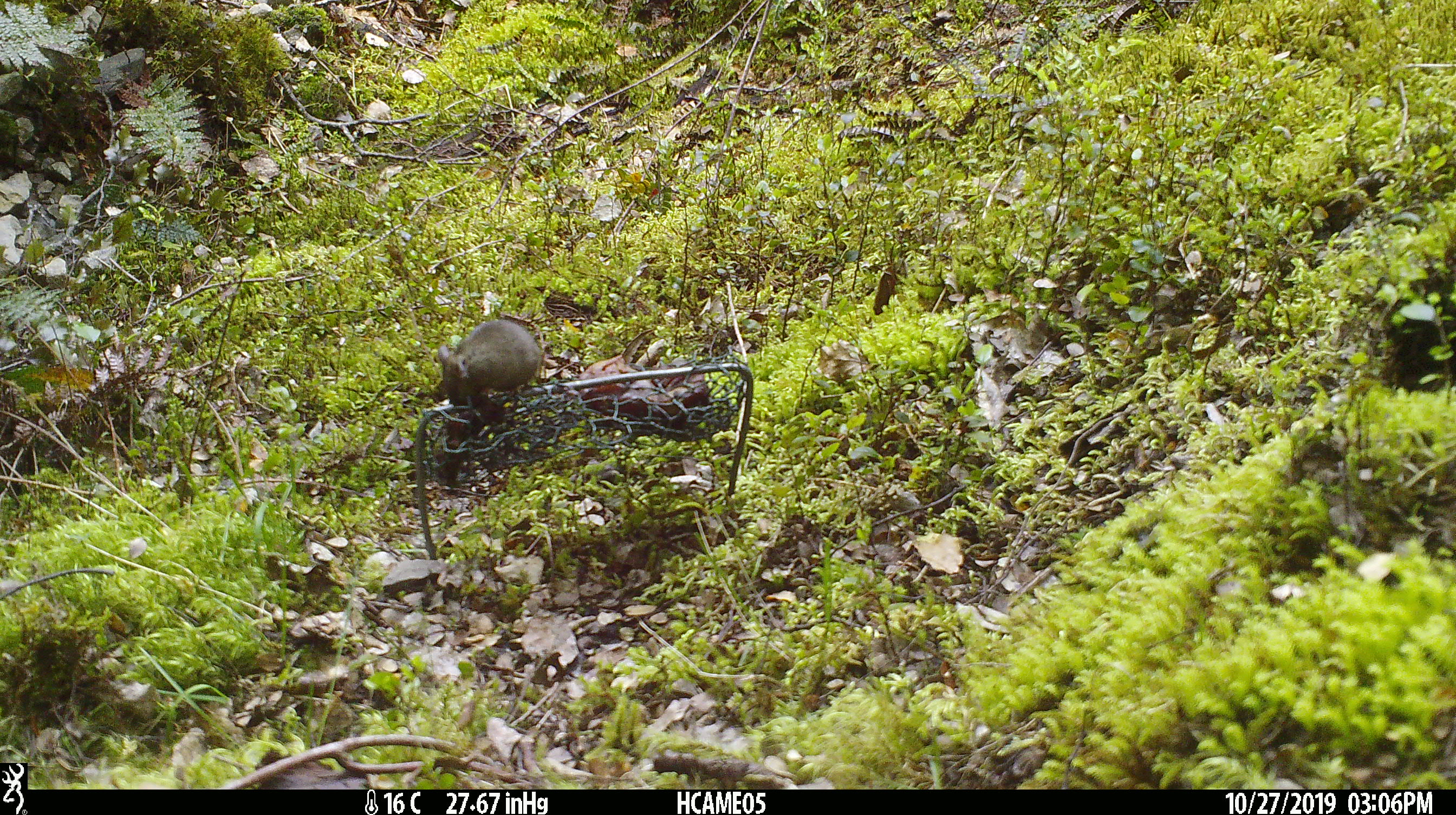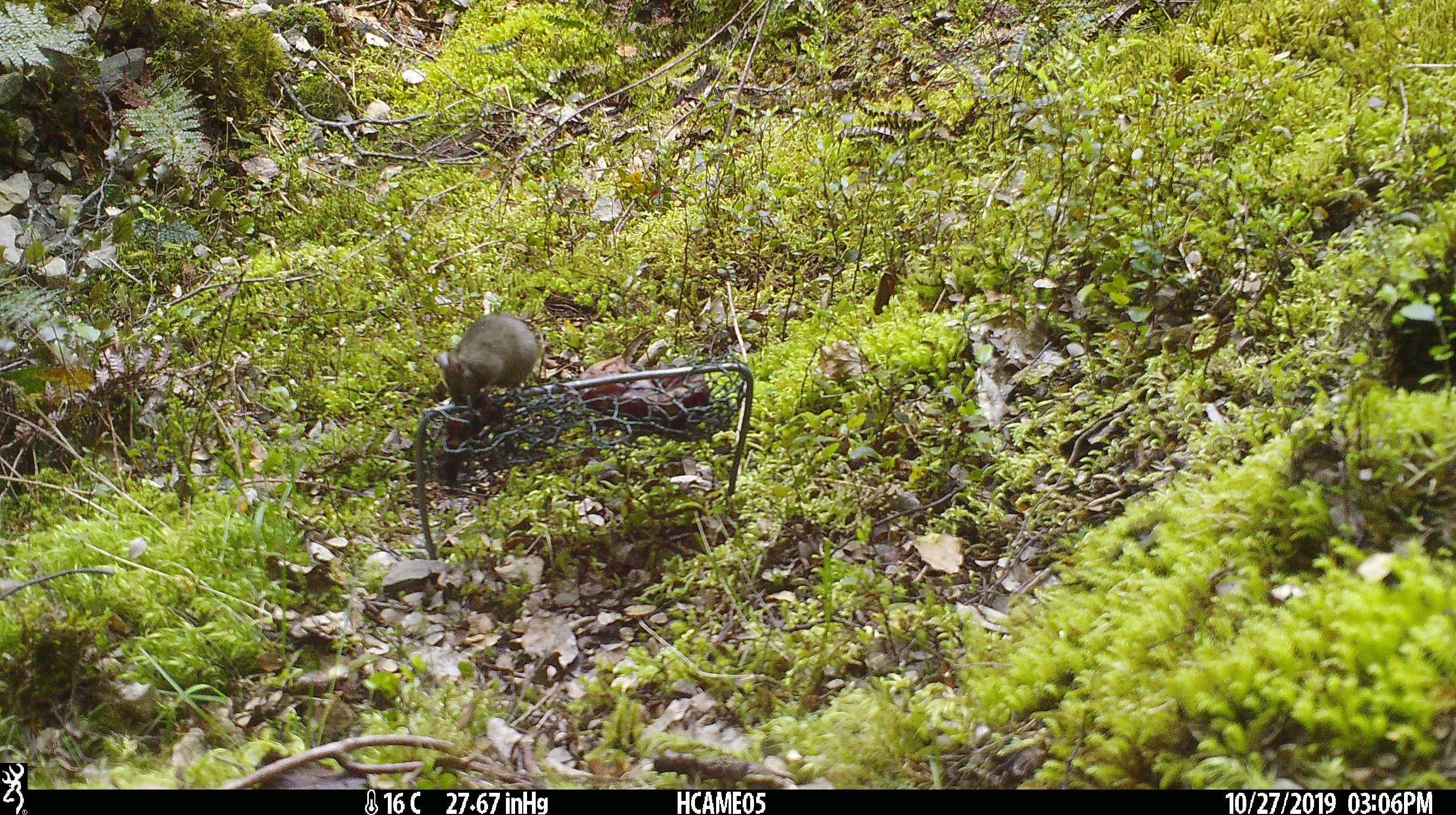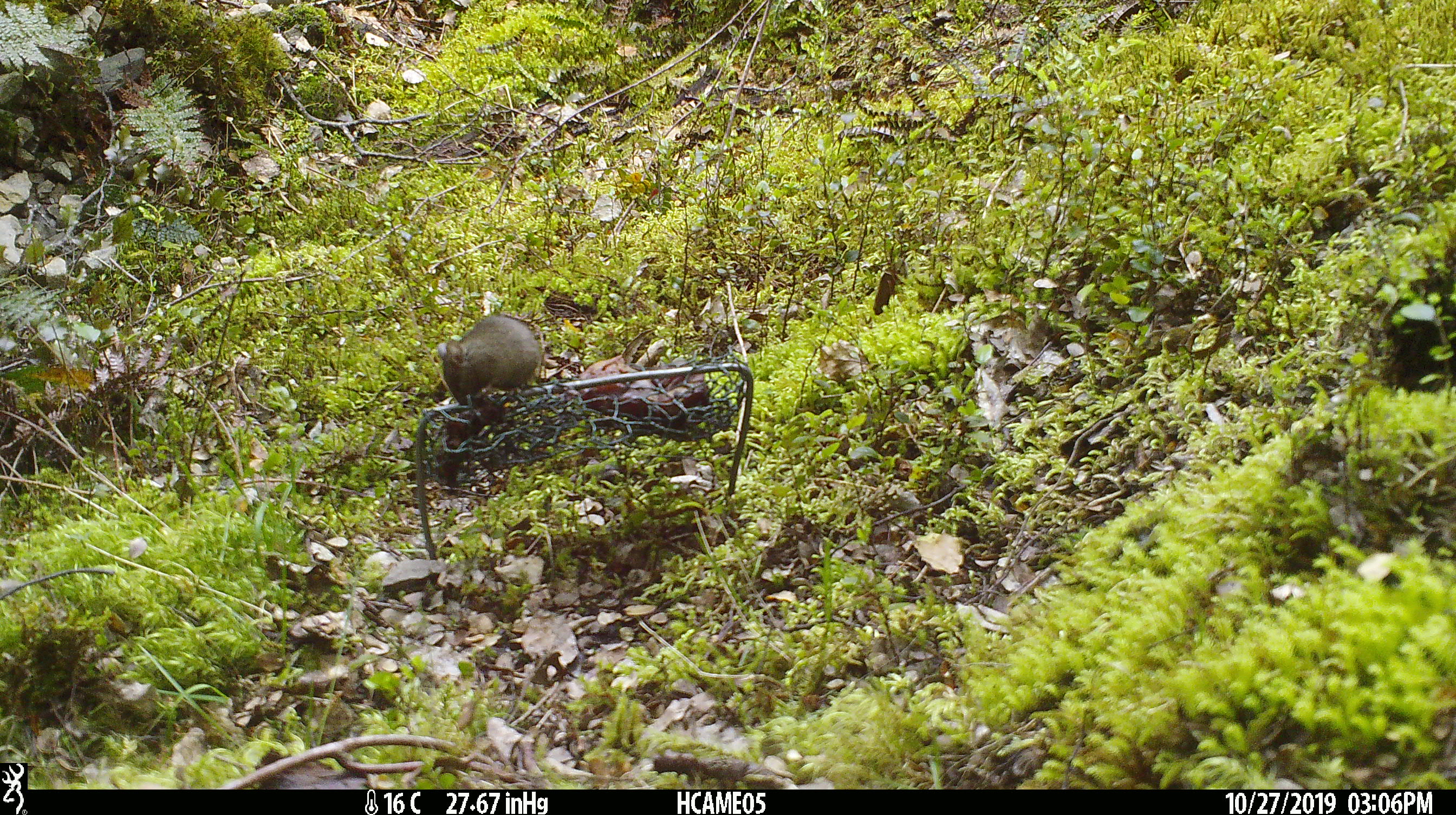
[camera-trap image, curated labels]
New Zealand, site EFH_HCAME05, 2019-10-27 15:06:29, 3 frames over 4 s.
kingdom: Animalia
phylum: Chordata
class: Mammalia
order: Rodentia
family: Muridae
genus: Mus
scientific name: Mus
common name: mouse